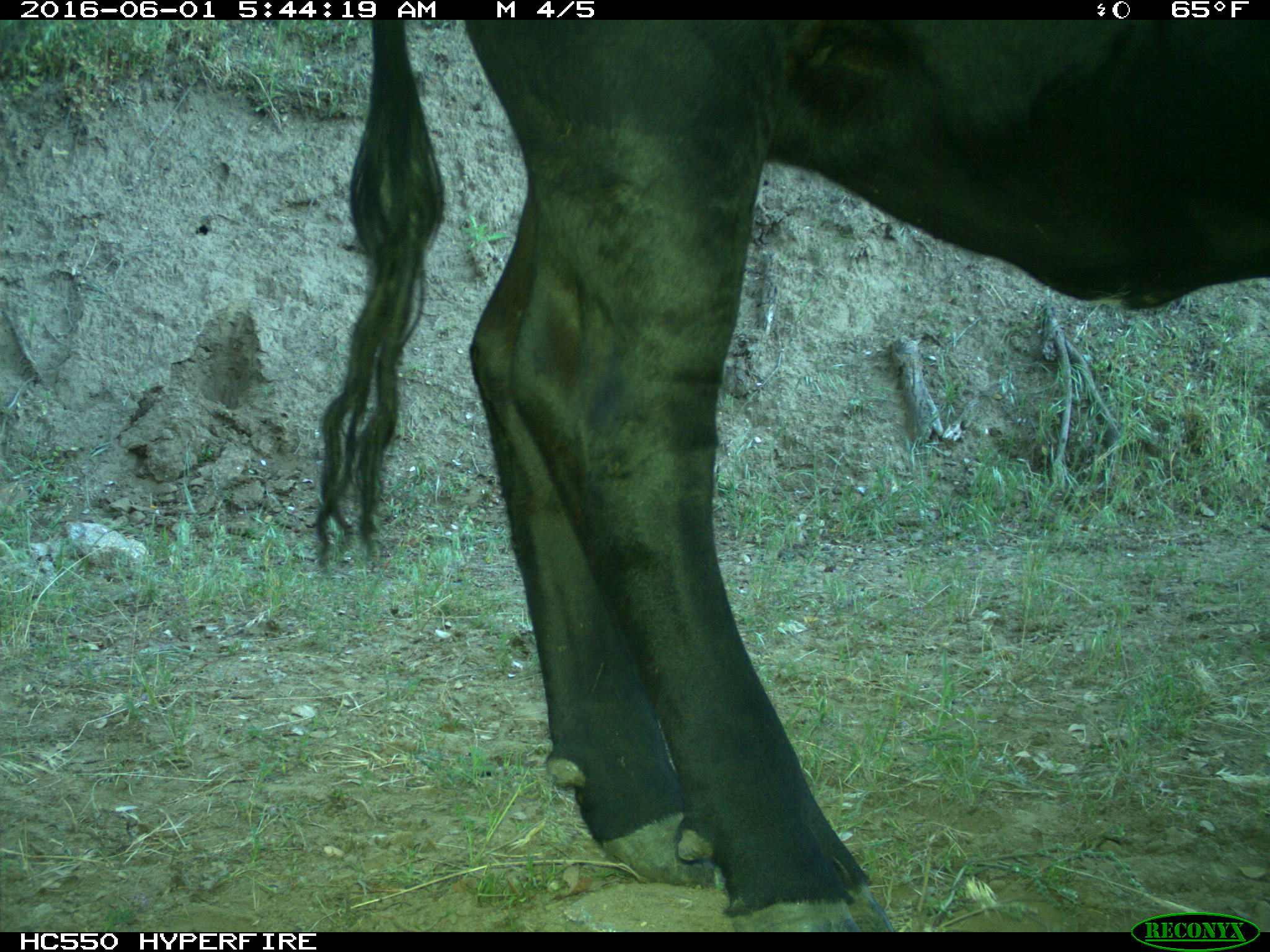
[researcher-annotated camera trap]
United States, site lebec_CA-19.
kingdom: Animalia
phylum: Chordata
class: Mammalia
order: Artiodactyla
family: Bovidae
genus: Bos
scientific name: Bos taurus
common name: domestic cow